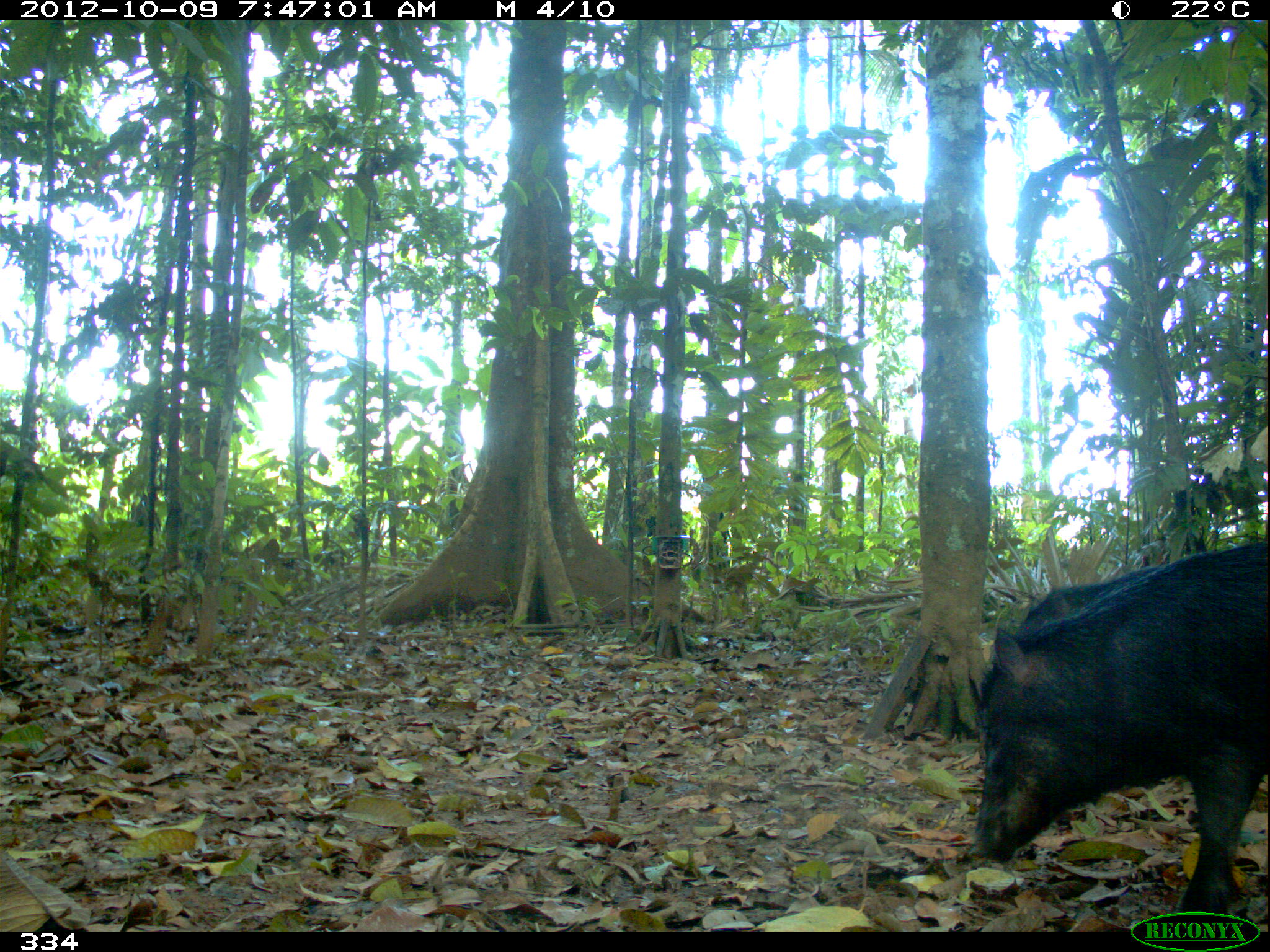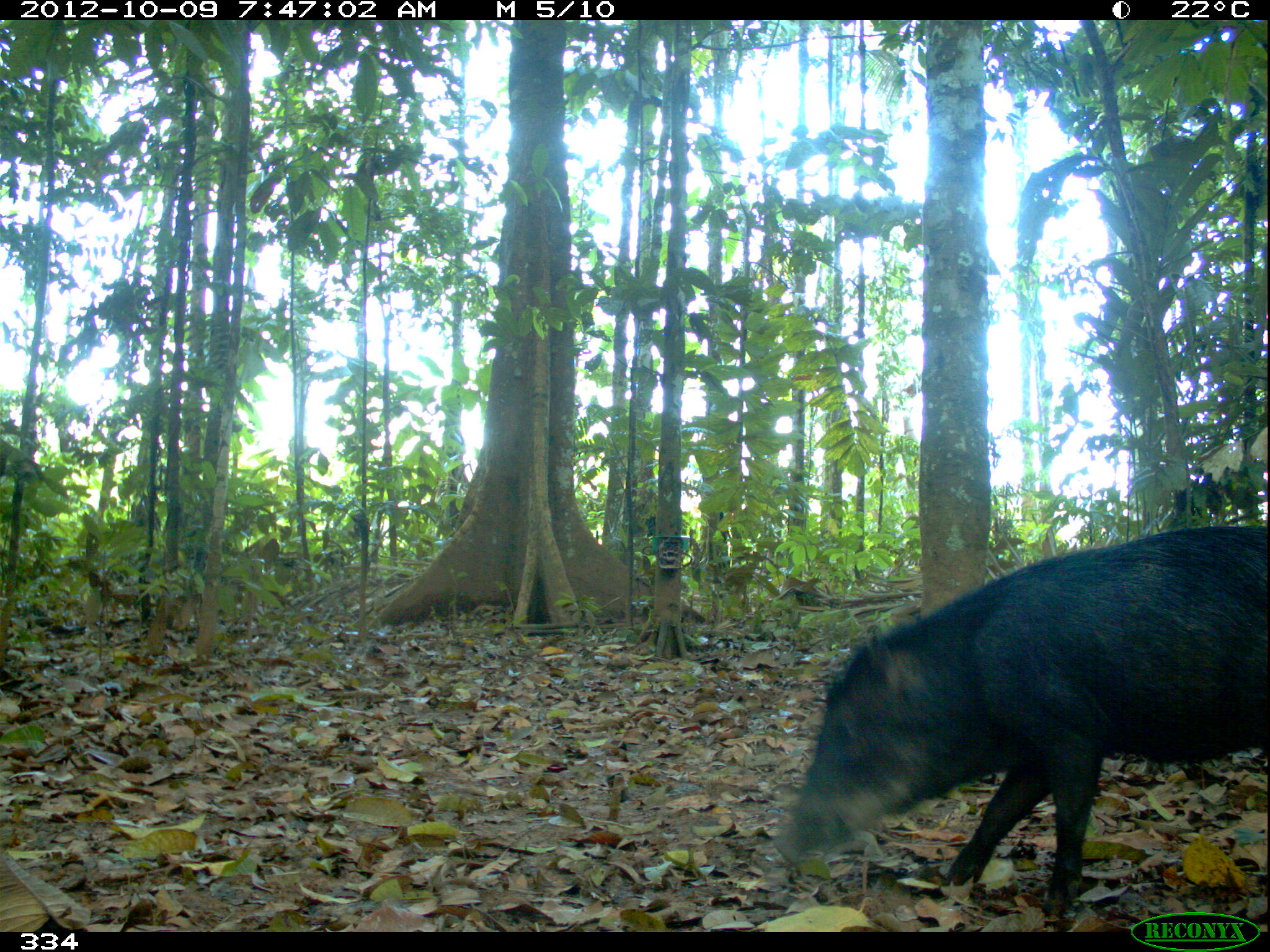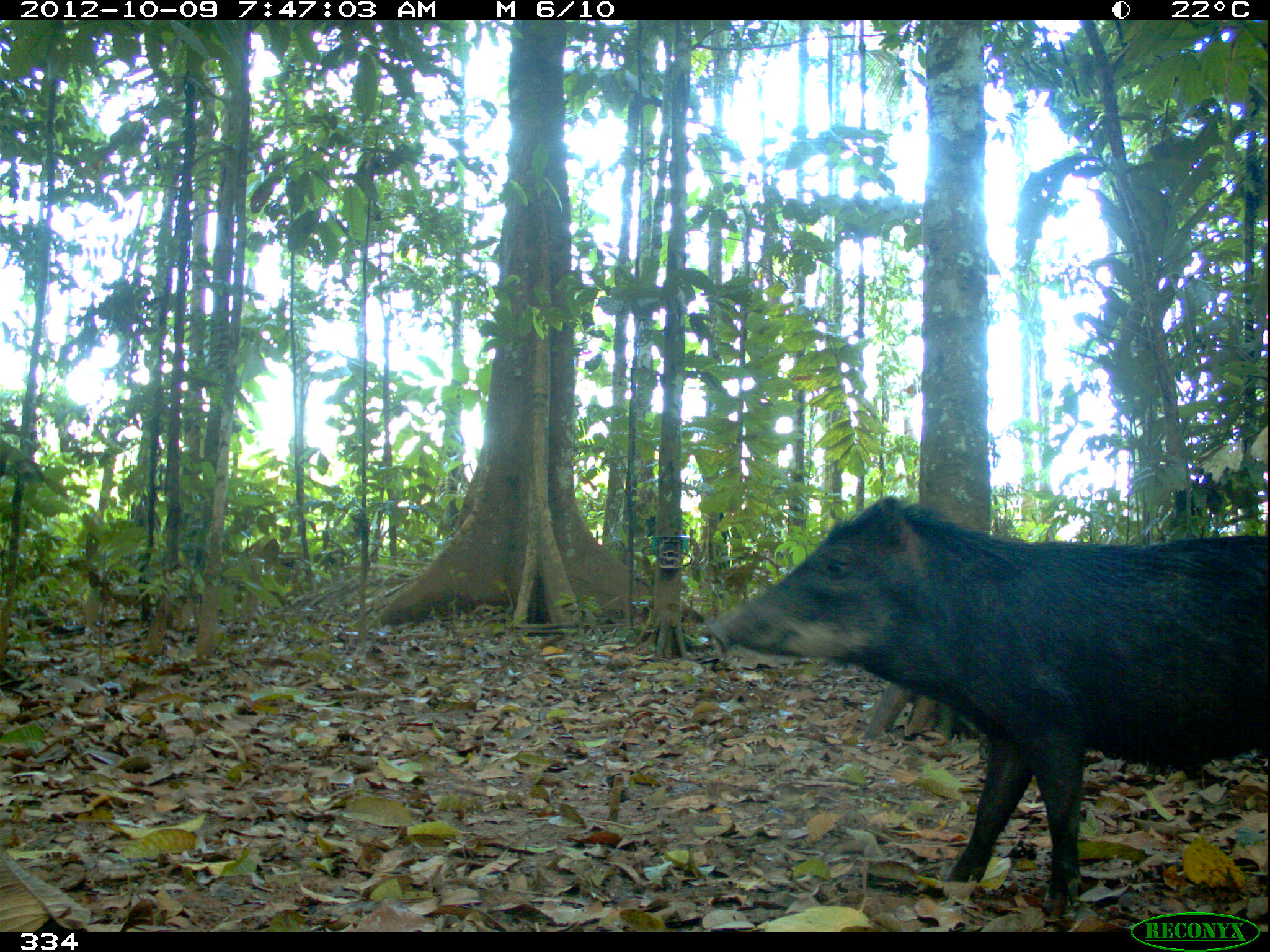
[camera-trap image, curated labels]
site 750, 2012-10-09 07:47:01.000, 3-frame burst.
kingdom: Animalia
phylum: Chordata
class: Mammalia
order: Artiodactyla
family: Tayassuidae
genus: Tayassu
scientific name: Tayassu pecari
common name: white-lipped peccary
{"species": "Tayassu pecari (white-lipped peccary)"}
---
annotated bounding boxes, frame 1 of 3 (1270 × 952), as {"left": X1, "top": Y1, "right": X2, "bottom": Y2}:
tayassu pecari: {"left": 968, "top": 548, "right": 1270, "bottom": 912}; {"left": 1015, "top": 563, "right": 1164, "bottom": 629}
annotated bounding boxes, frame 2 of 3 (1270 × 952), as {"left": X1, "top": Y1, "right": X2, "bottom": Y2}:
tayassu pecari: {"left": 772, "top": 525, "right": 1267, "bottom": 912}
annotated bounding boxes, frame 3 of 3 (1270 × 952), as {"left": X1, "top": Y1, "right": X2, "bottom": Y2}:
tayassu pecari: {"left": 704, "top": 495, "right": 1270, "bottom": 915}